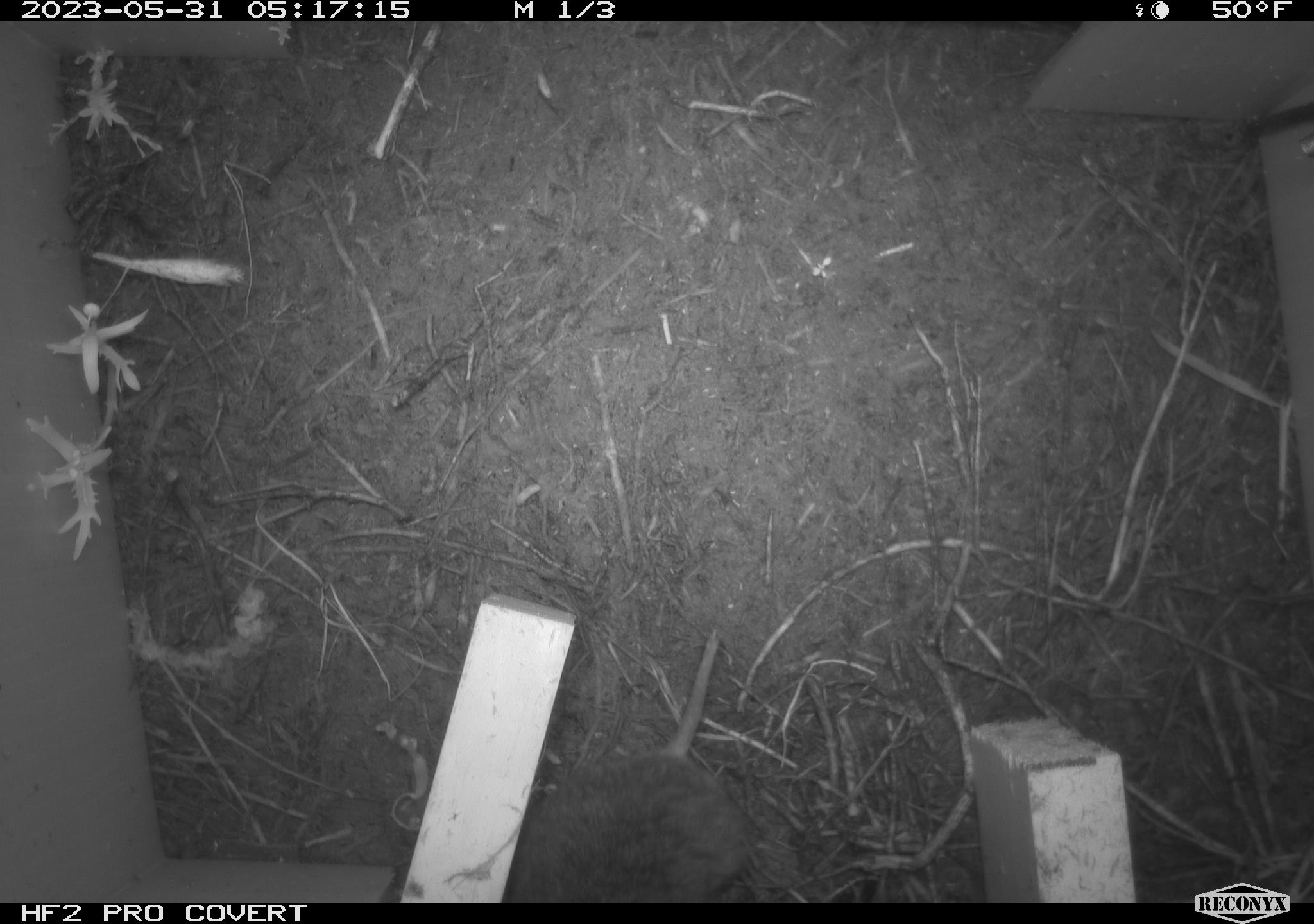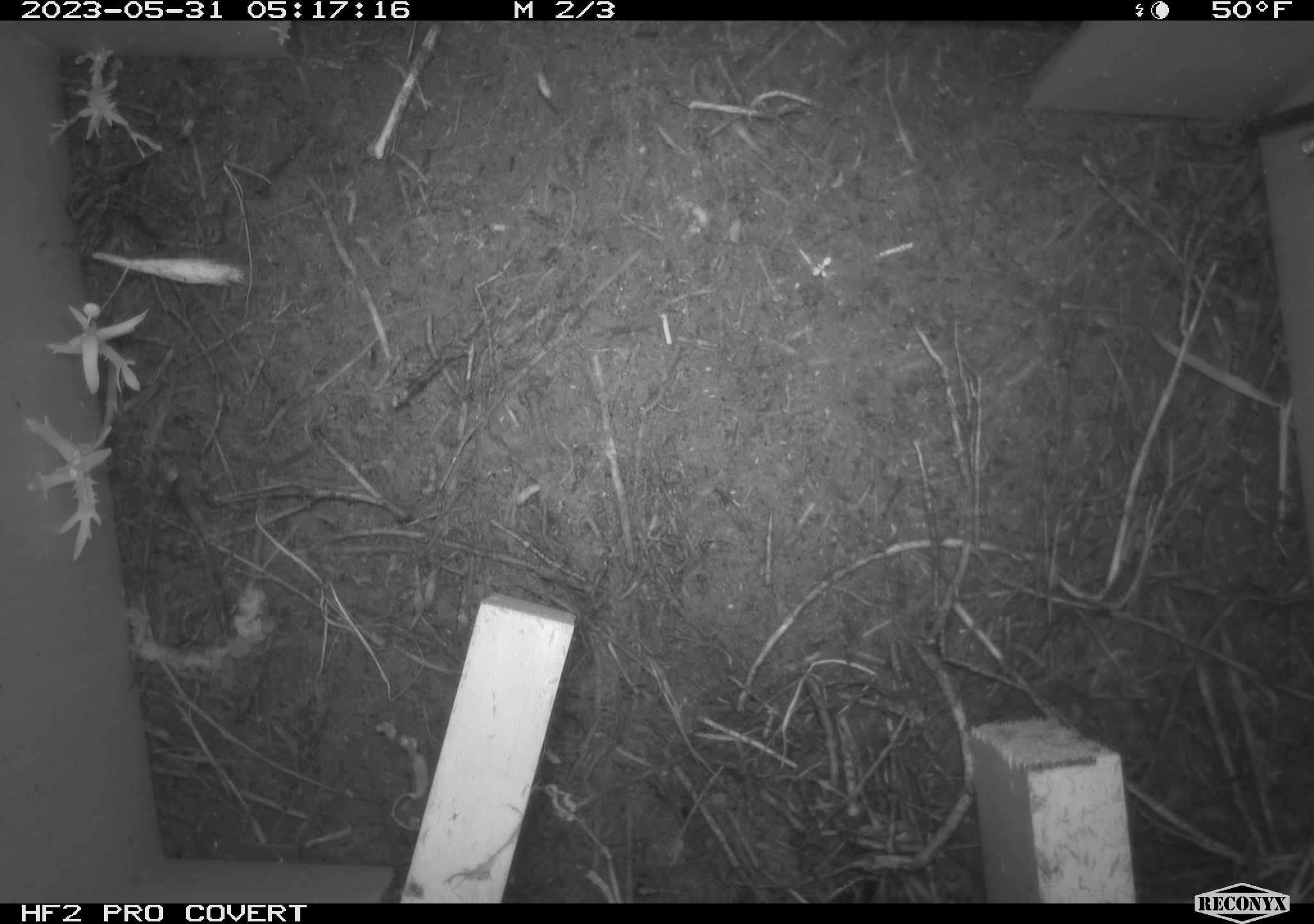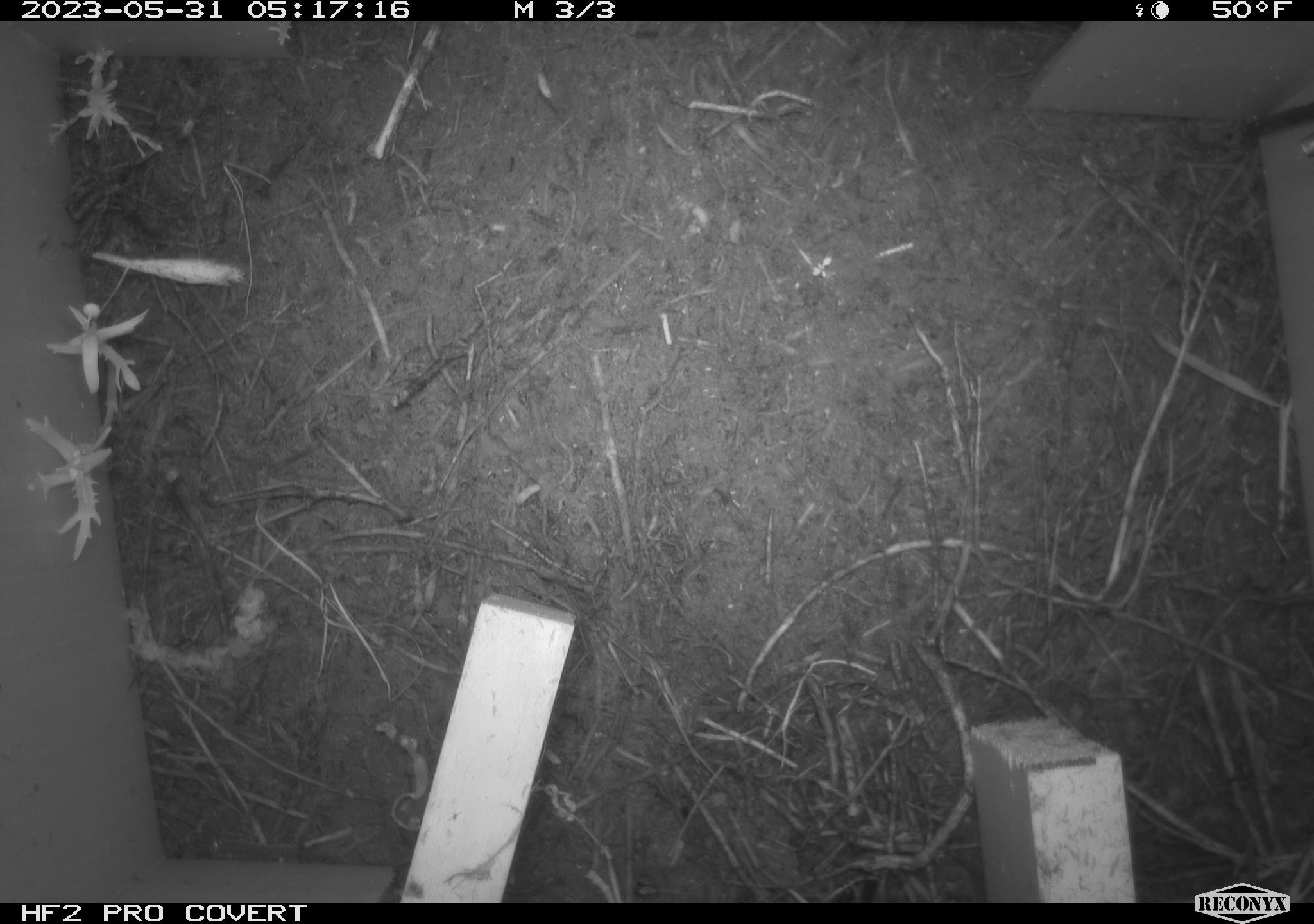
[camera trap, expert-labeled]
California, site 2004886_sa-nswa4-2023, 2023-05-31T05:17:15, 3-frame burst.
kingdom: Animalia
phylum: Chordata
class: Mammalia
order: Rodentia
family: Cricetidae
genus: Microtus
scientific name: Microtus californicus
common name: california vole